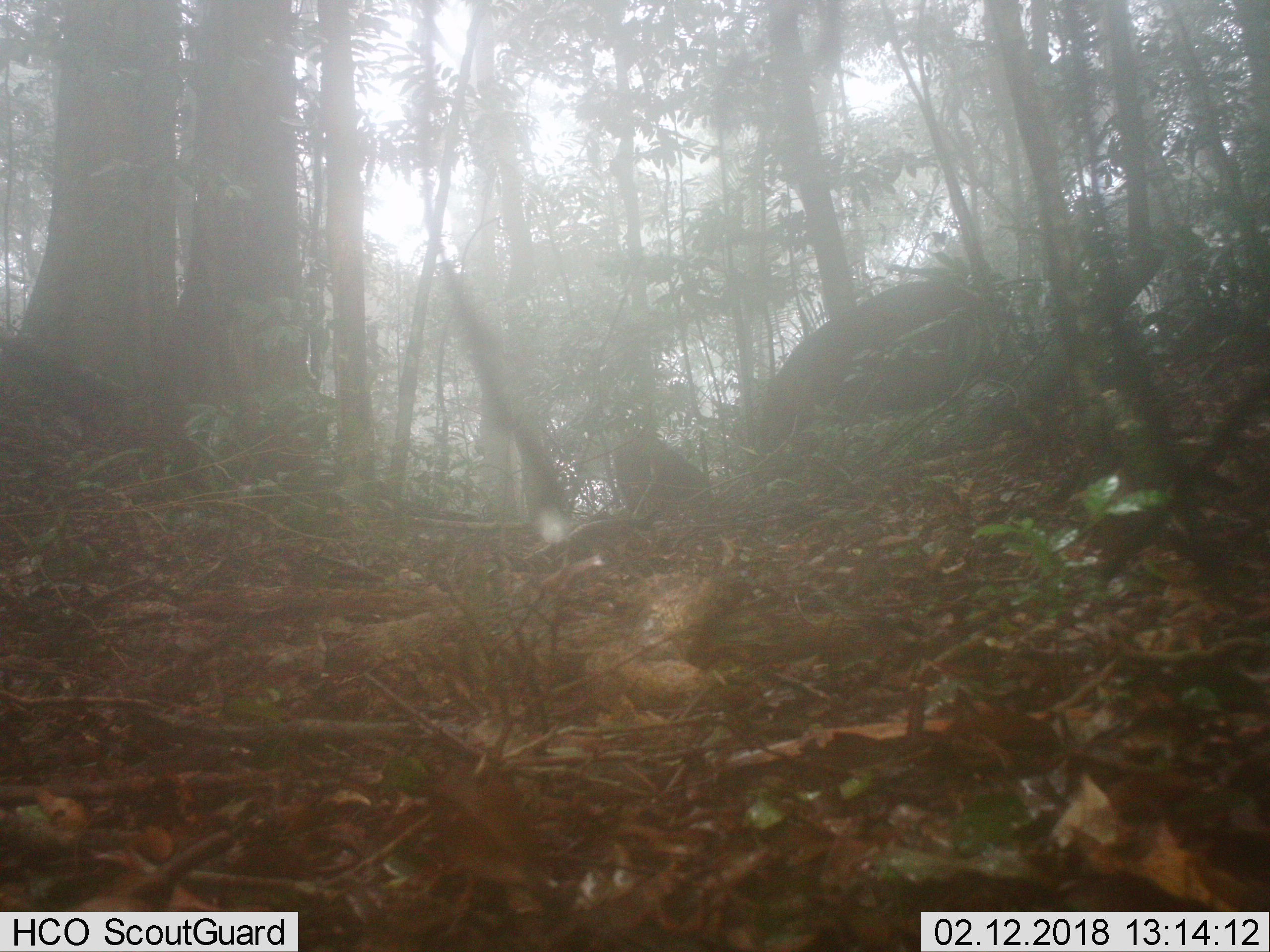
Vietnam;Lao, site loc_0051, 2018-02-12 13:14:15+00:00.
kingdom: Animalia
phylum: Chordata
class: Mammalia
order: Artiodactyla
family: Suidae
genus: Sus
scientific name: Sus scrofa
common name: eurasian wild pig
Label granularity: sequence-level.